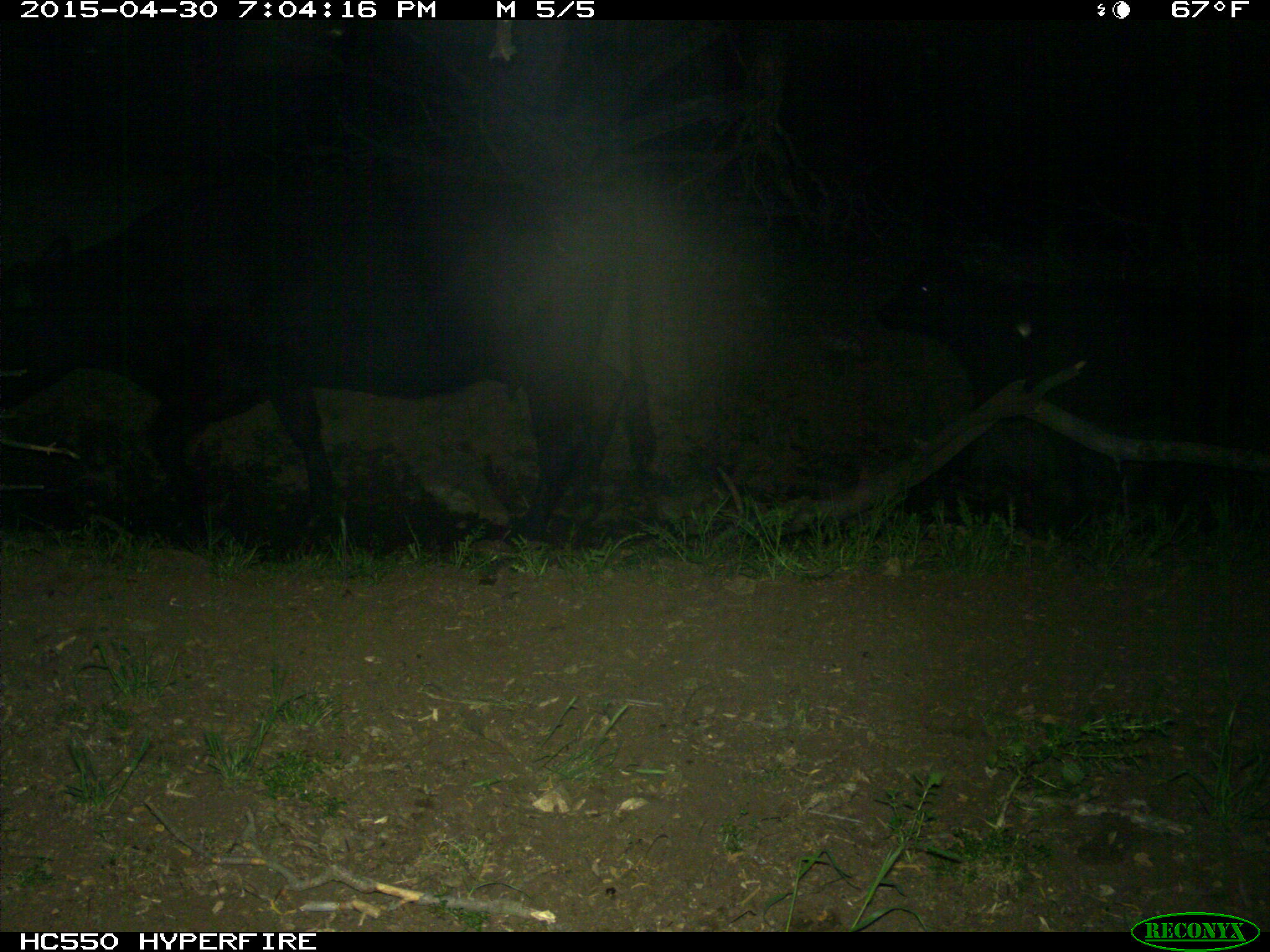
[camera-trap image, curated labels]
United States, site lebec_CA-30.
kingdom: Animalia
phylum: Chordata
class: Mammalia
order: Artiodactyla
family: Bovidae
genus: Bos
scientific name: Bos taurus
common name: domestic cow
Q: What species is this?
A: Bos taurus (domestic cow).